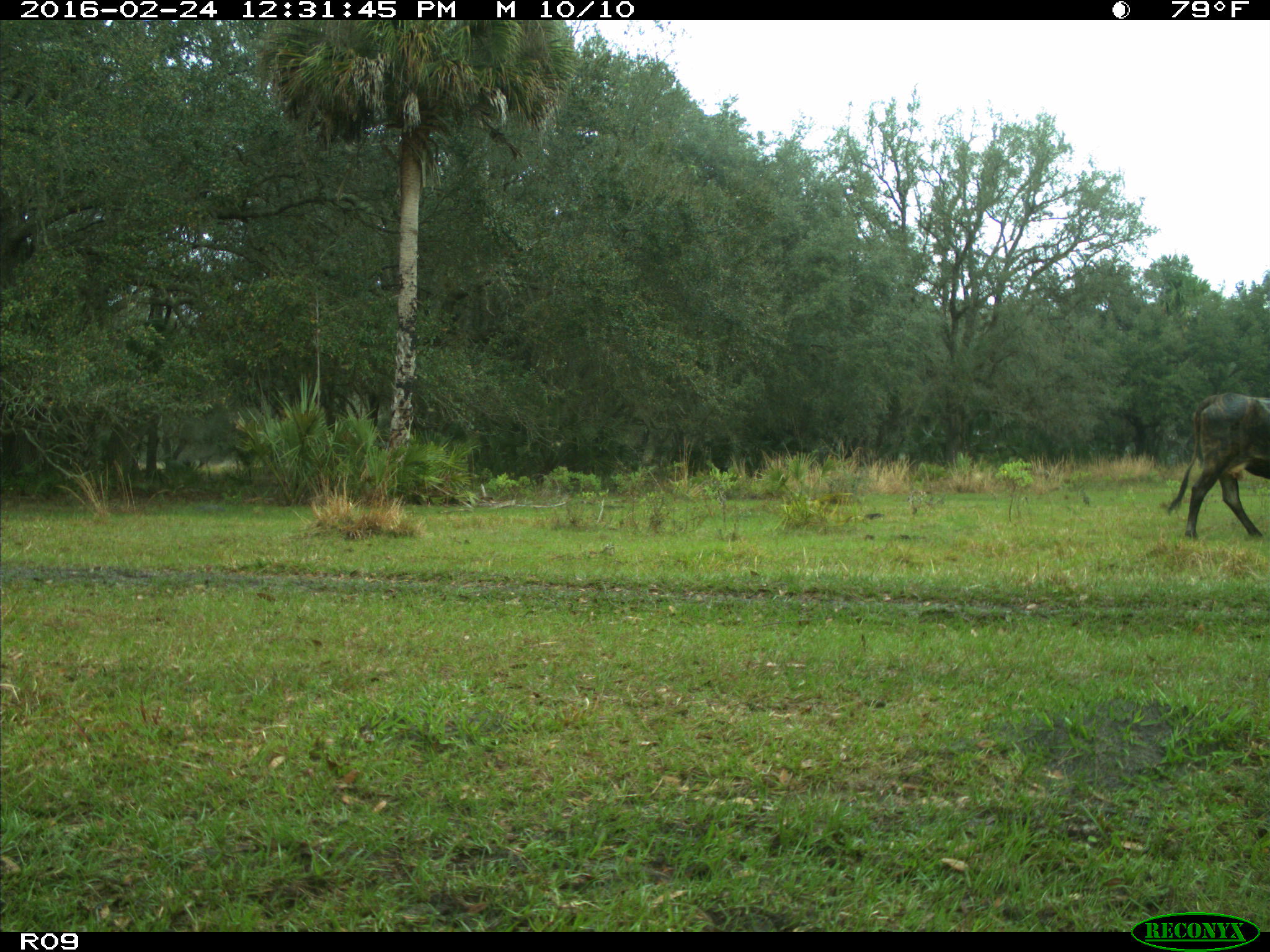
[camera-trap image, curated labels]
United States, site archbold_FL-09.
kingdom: Animalia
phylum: Chordata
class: Mammalia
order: Artiodactyla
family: Bovidae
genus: Bos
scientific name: Bos taurus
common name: domestic cow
Bos taurus (domestic cow).